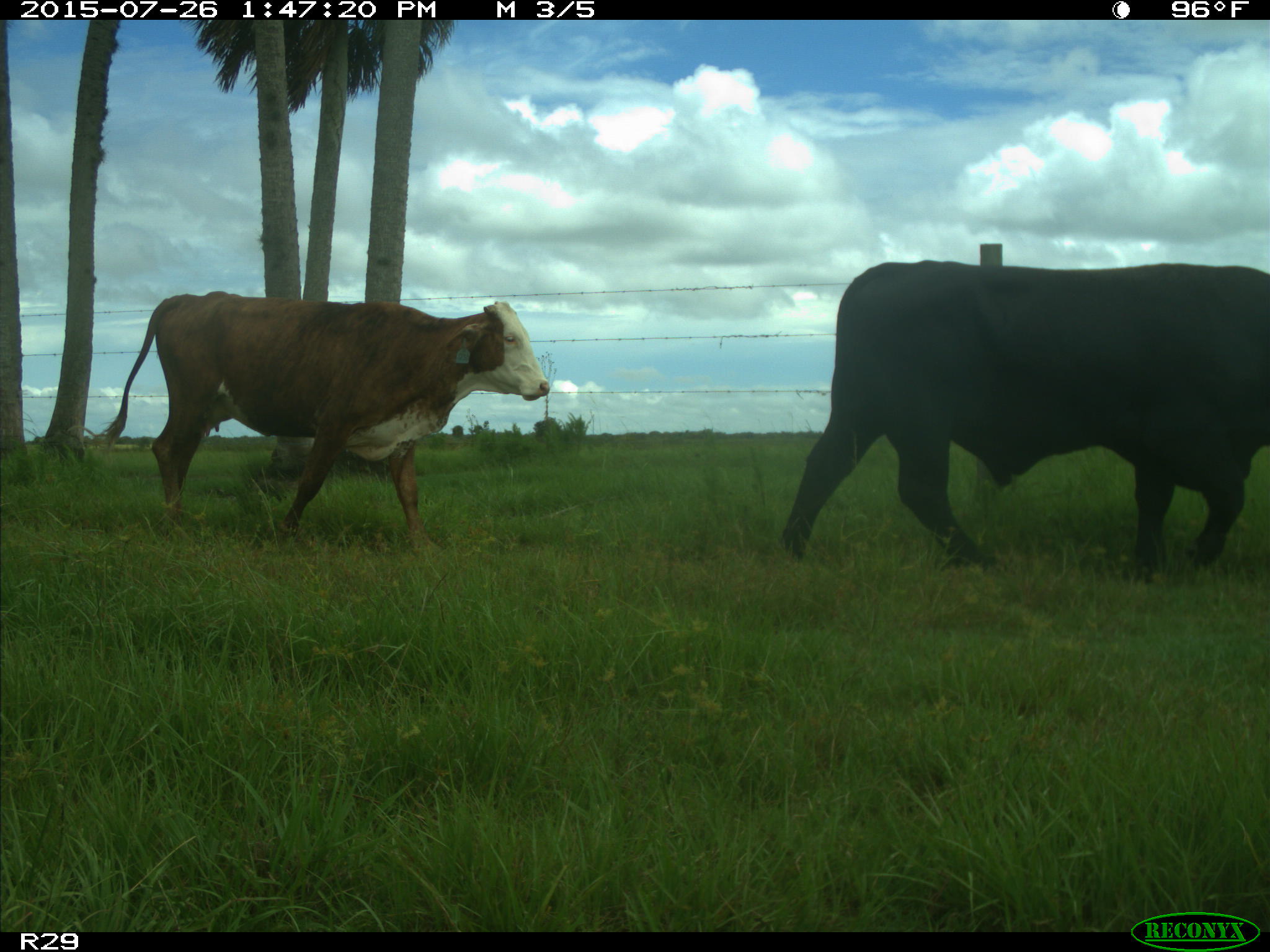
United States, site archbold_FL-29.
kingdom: Animalia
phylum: Chordata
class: Mammalia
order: Artiodactyla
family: Bovidae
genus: Bos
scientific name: Bos taurus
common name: domestic cow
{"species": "Bos taurus (domestic cow)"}